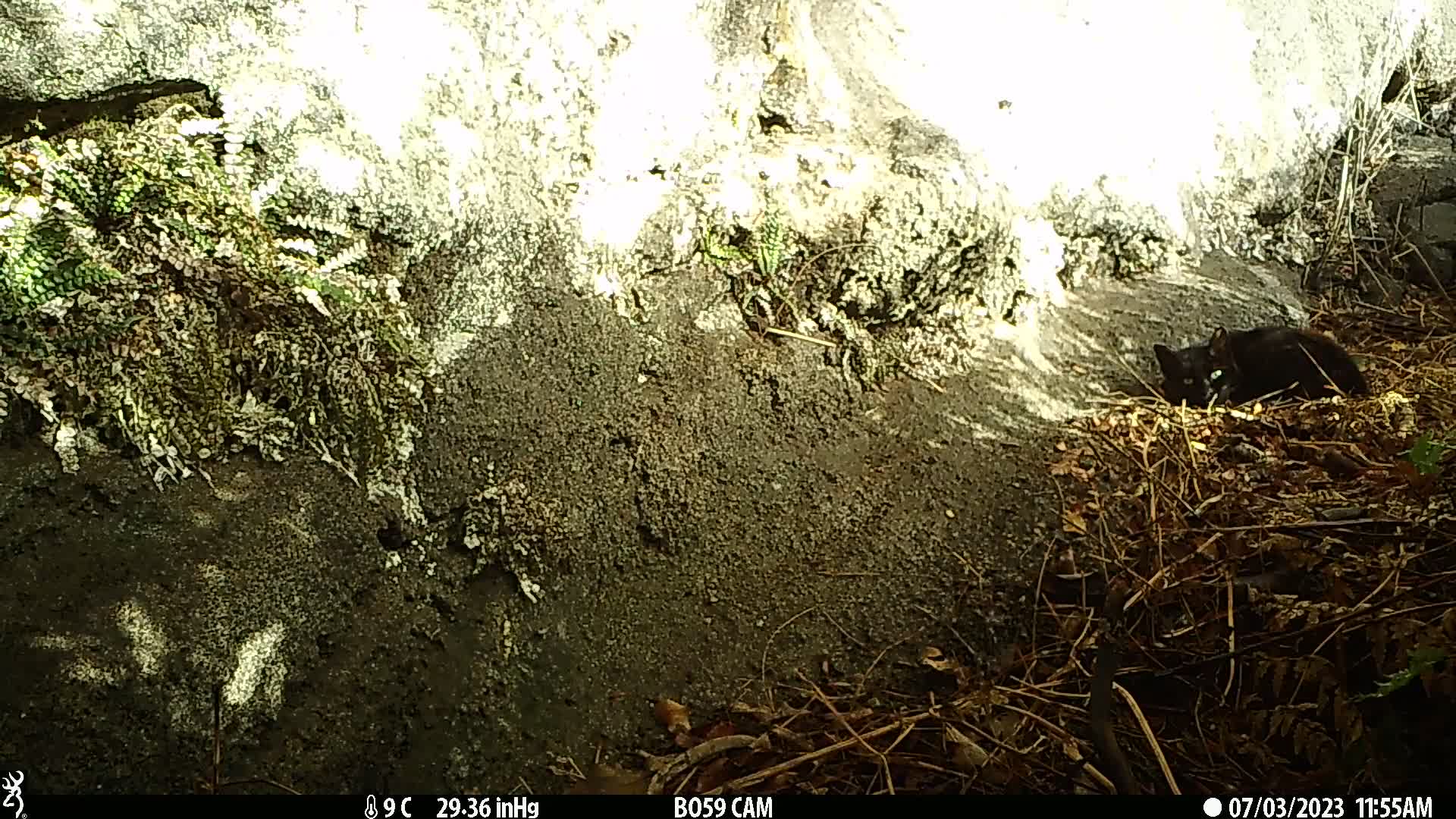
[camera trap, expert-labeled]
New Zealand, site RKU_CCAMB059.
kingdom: Animalia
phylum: Chordata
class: Mammalia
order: Carnivora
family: Felidae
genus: Felis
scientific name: Felis catus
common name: domestic cat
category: cat